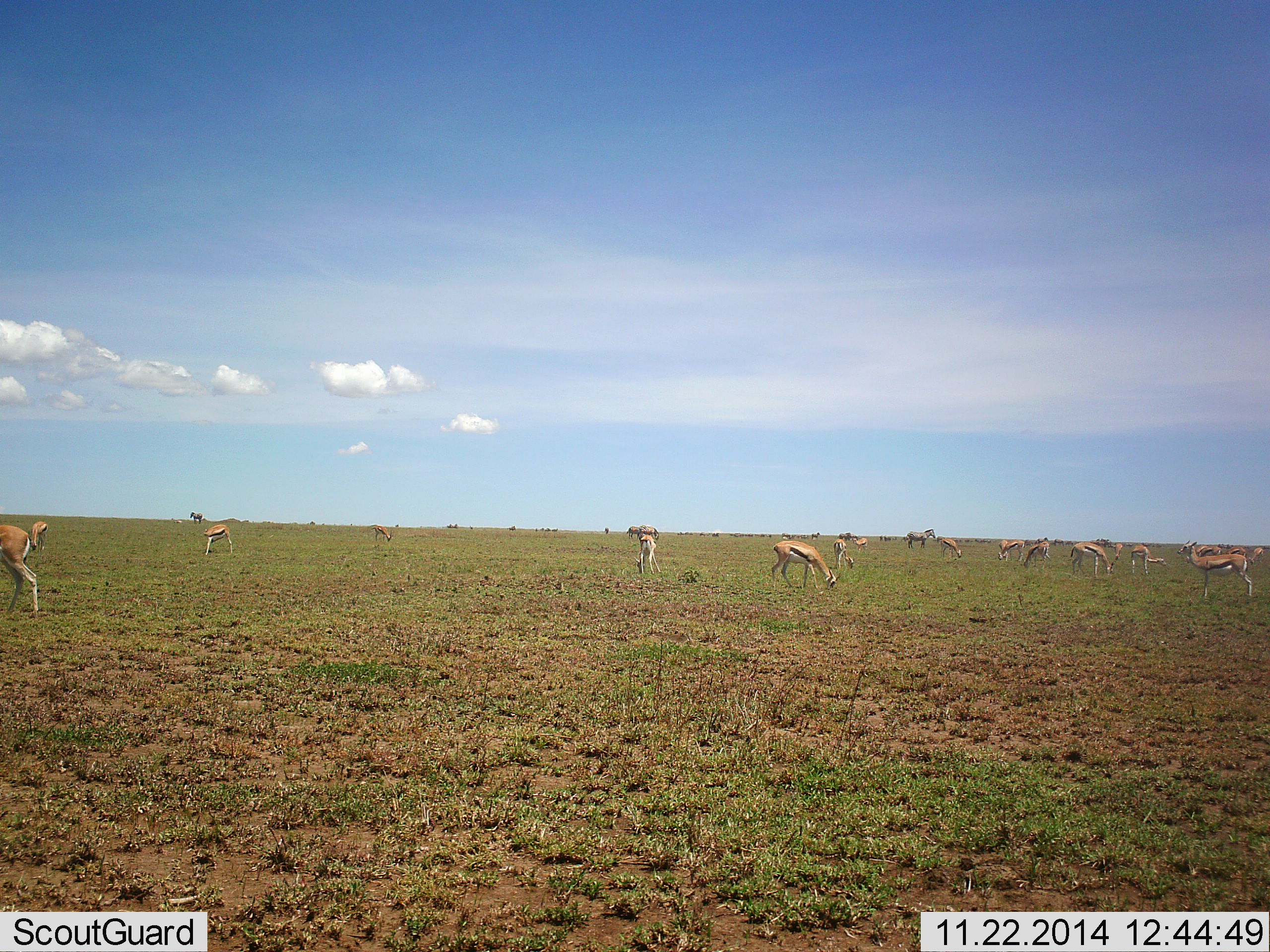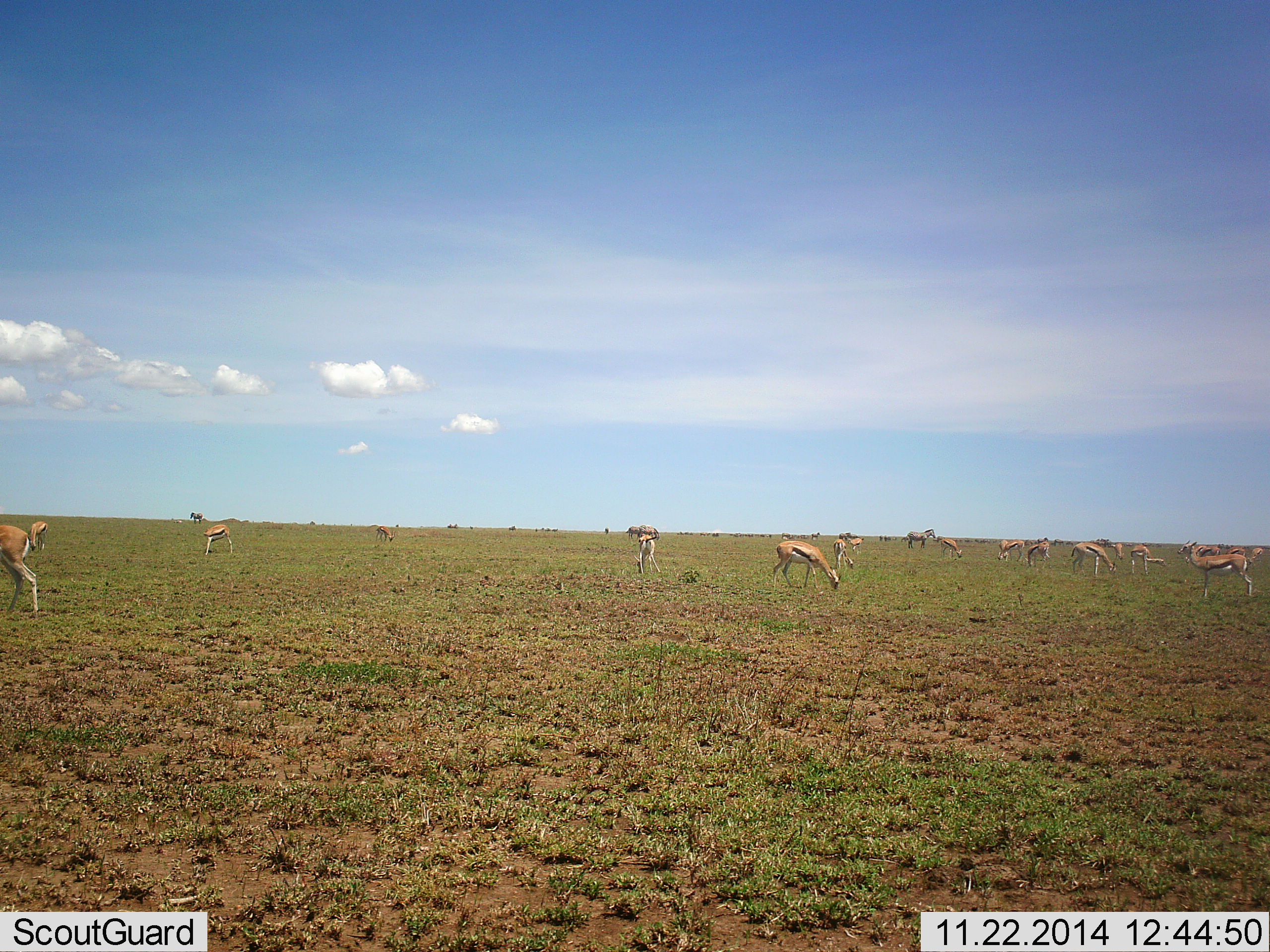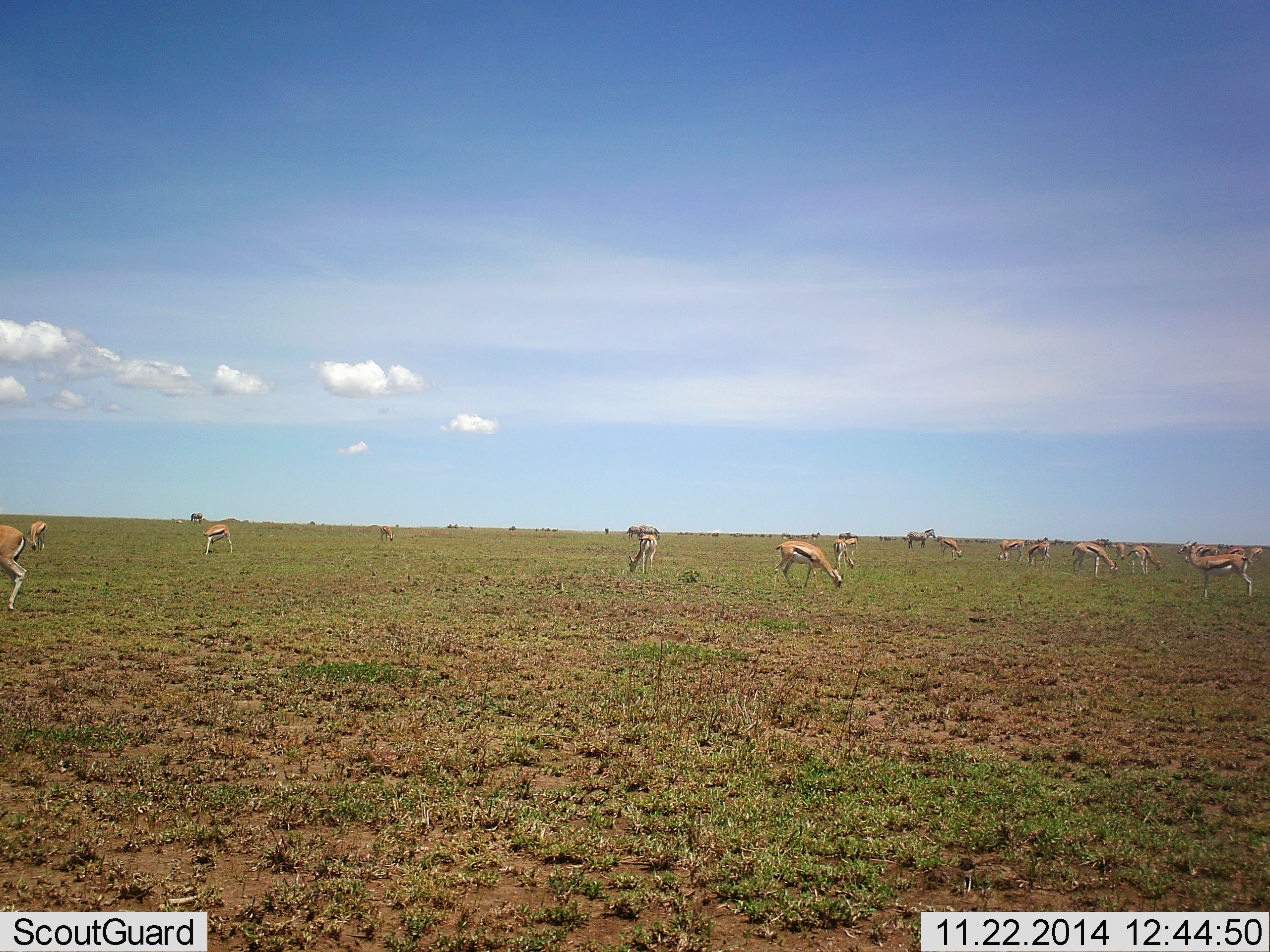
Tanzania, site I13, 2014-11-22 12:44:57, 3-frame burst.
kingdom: Animalia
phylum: Chordata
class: Mammalia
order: Artiodactyla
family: Bovidae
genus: Eudorcas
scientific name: Eudorcas thomsonii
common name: thomson's gazelle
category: gazellethomsons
Gazellethomsons (thomson's gazelle) (Eudorcas thomsonii), count 11-50. Behavior (volunteer vote fractions): standing 55%, resting 18%, moving 27%, interacting 0%. Young present (vote fraction): 9%. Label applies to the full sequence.